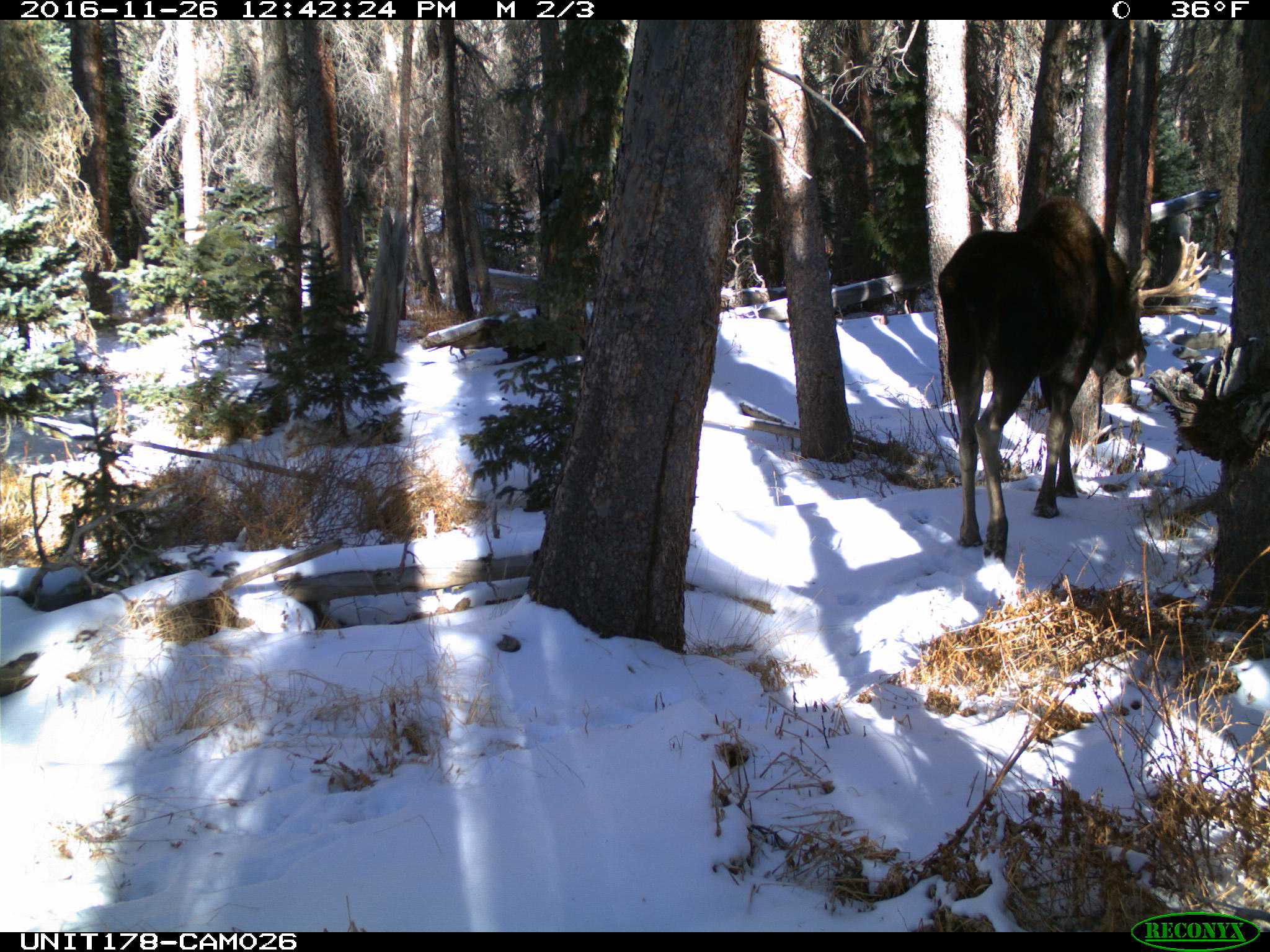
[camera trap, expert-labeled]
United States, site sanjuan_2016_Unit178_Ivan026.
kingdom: Animalia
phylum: Chordata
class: Mammalia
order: Artiodactyla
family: Cervidae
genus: Alces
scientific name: Alces alces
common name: moose